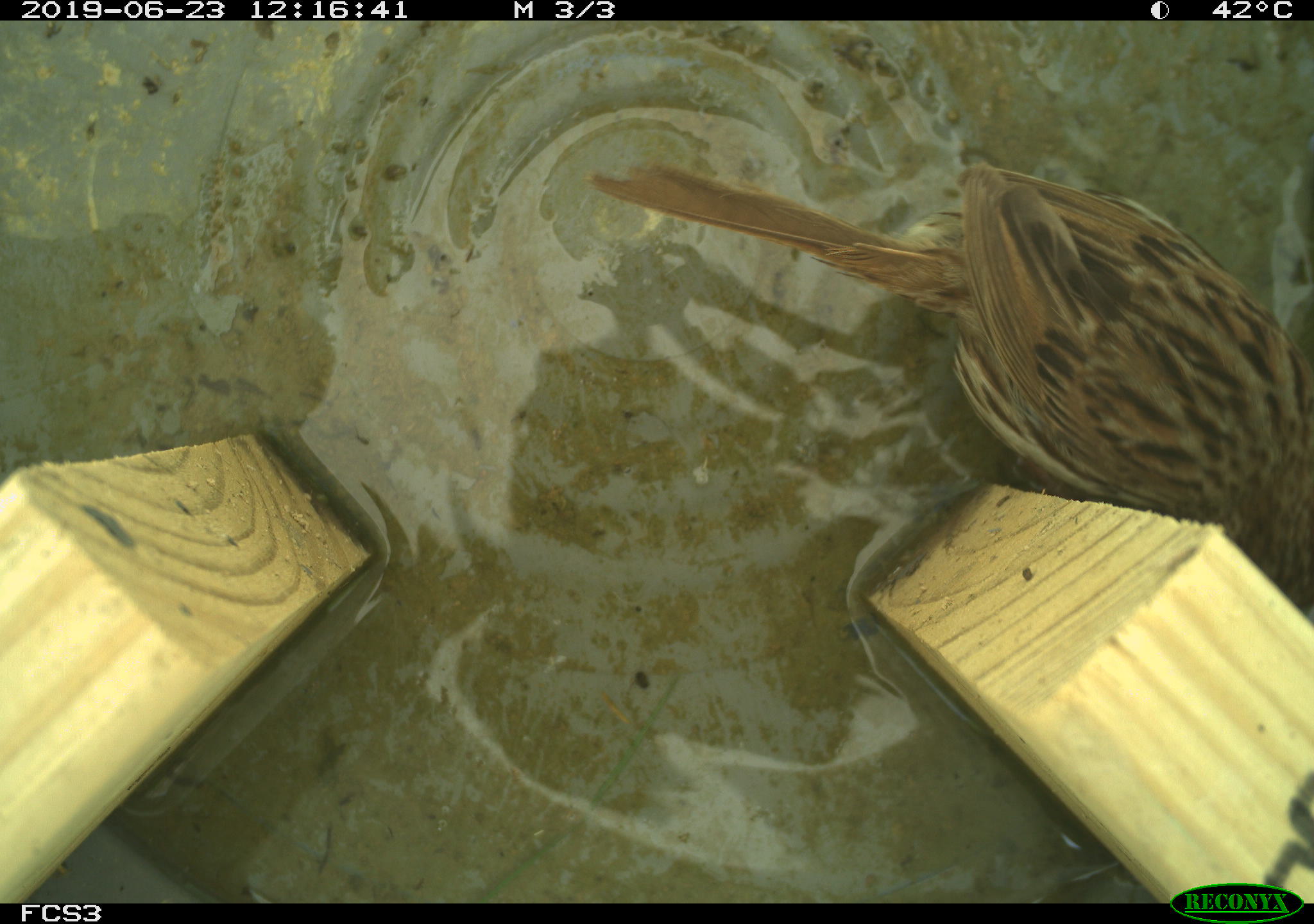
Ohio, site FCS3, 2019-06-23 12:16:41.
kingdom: Animalia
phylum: Chordata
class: Aves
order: Passeriformes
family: Passerellidae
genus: Melospiza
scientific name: Melospiza melodia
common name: song sparrow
Song sparrow (Melospiza melodia).